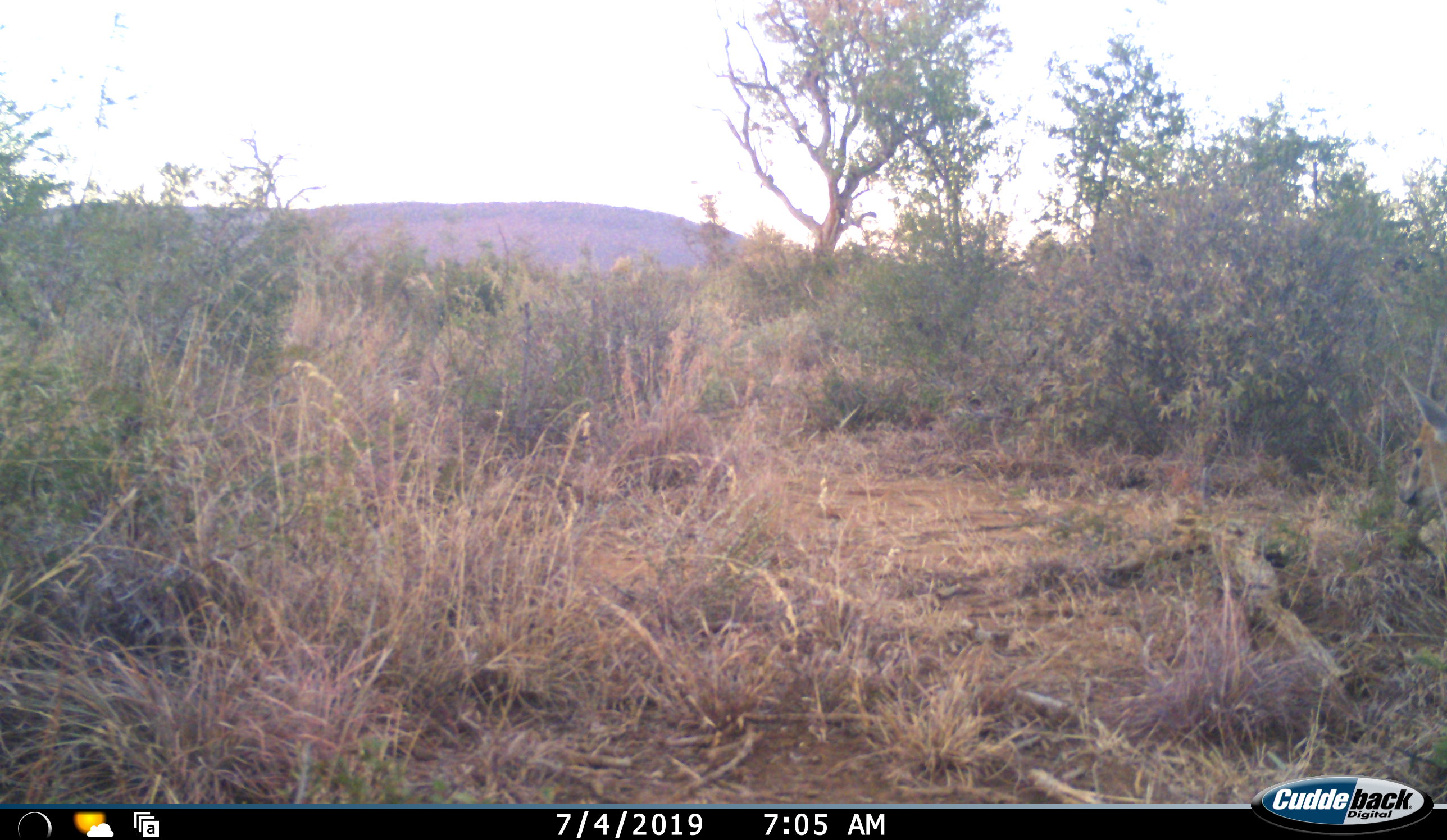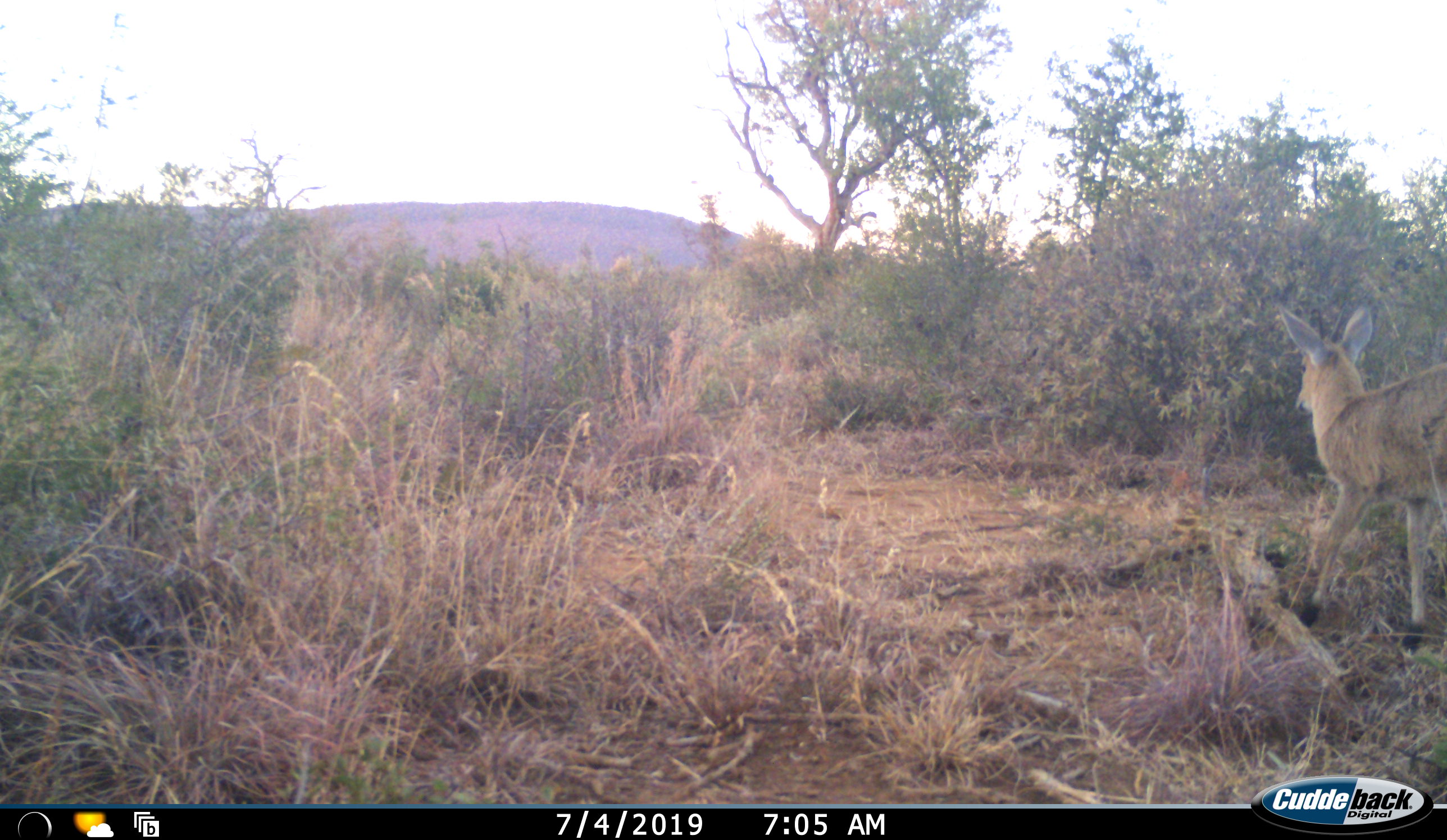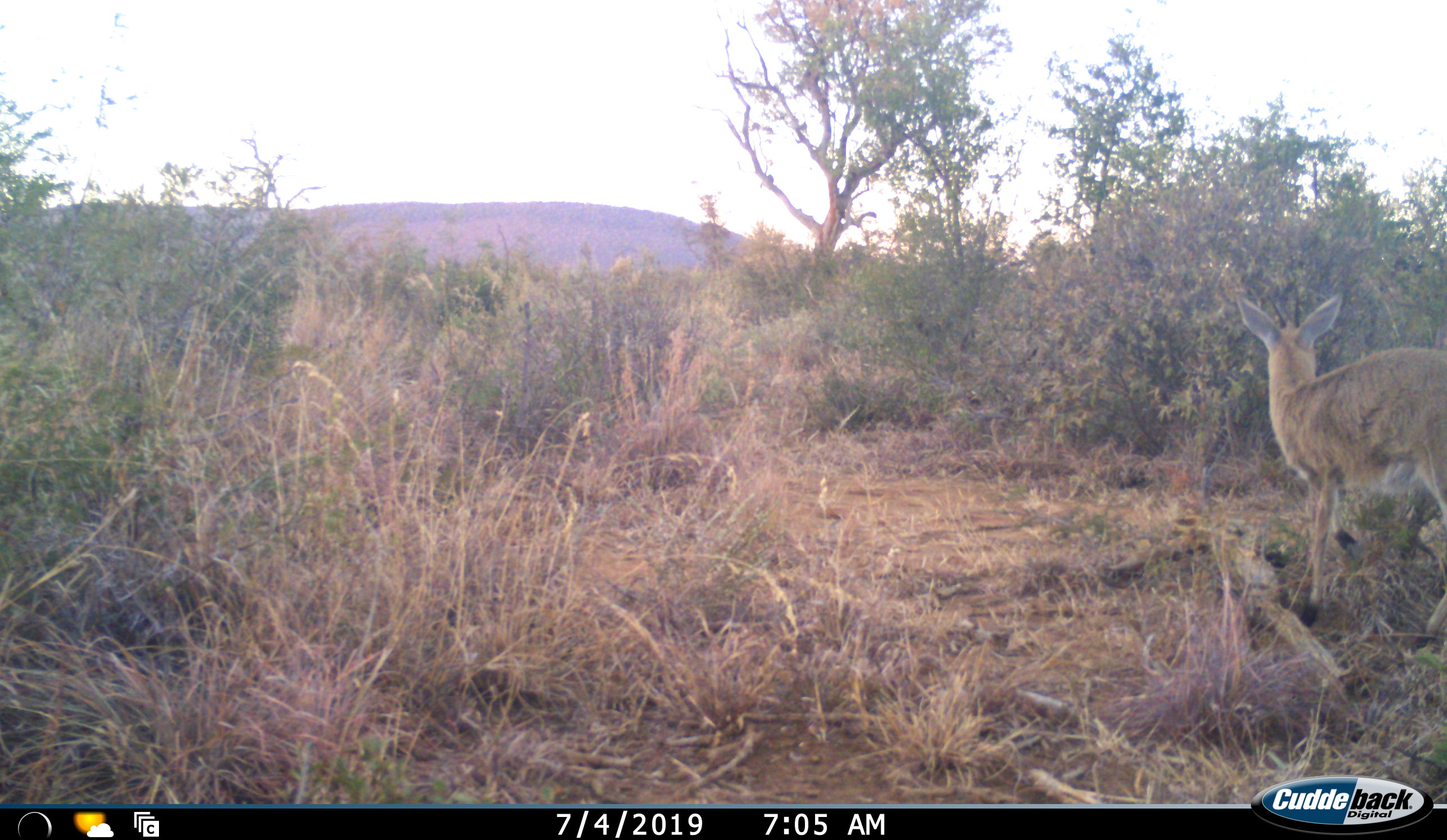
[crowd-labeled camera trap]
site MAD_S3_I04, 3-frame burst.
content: unidentified animal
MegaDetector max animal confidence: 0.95